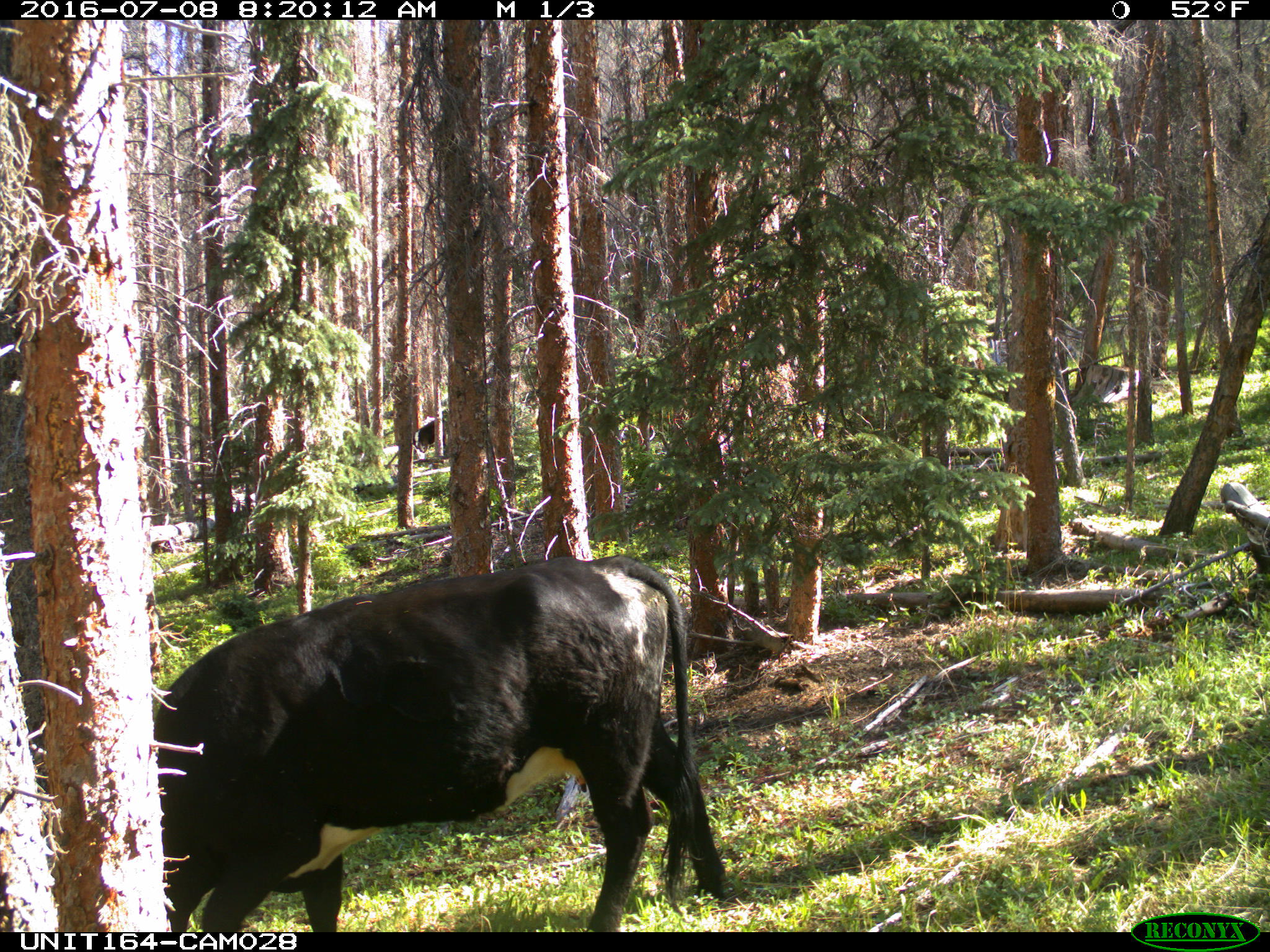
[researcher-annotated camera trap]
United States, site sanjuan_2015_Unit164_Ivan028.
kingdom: Animalia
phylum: Chordata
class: Mammalia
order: Artiodactyla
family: Bovidae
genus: Bos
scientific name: Bos taurus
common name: domestic cow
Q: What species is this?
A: Bos taurus (domestic cow).